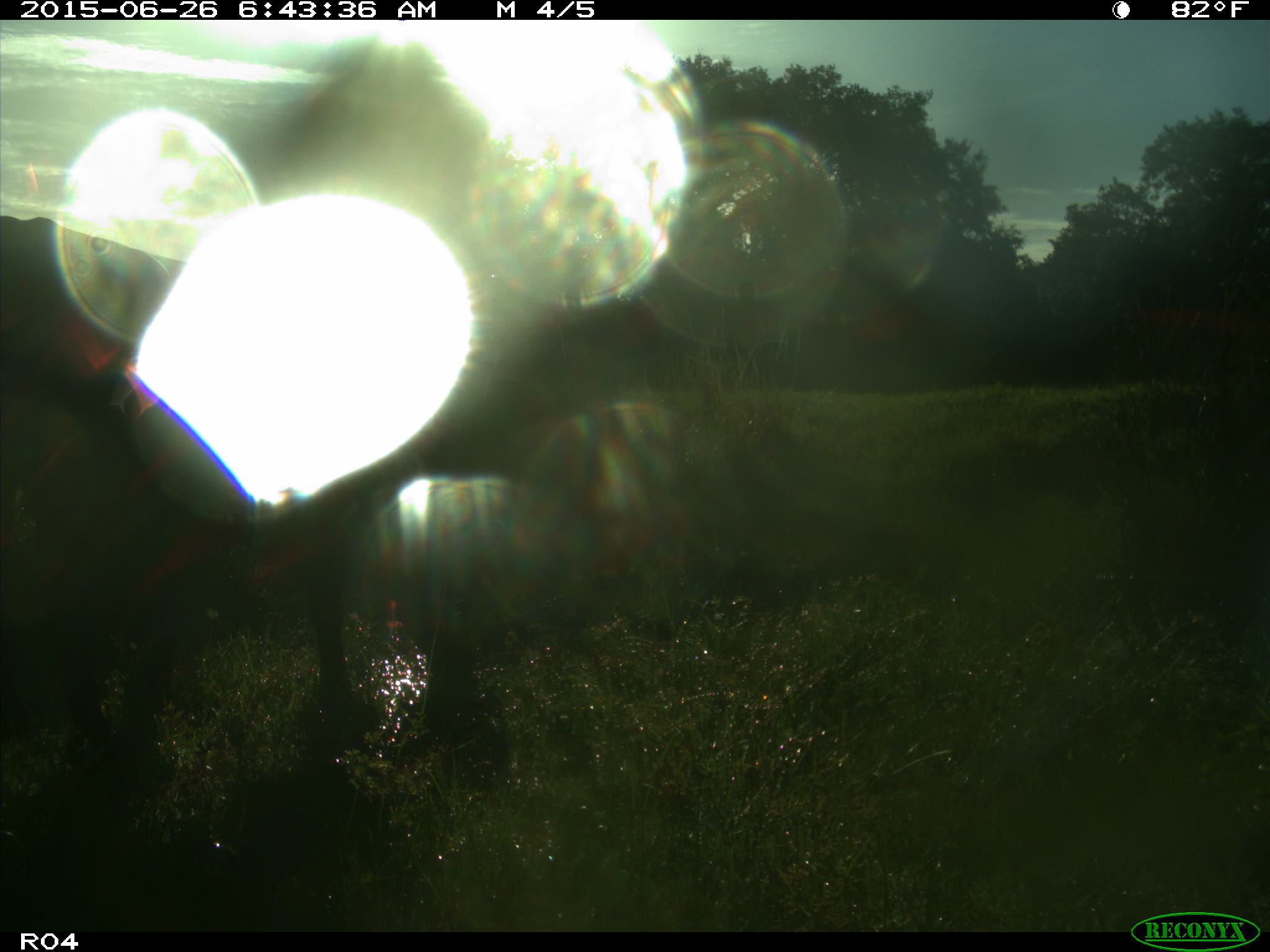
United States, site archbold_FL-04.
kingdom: Animalia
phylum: Chordata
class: Mammalia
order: Artiodactyla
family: Bovidae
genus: Bos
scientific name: Bos taurus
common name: domestic cow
Bos taurus (domestic cow).